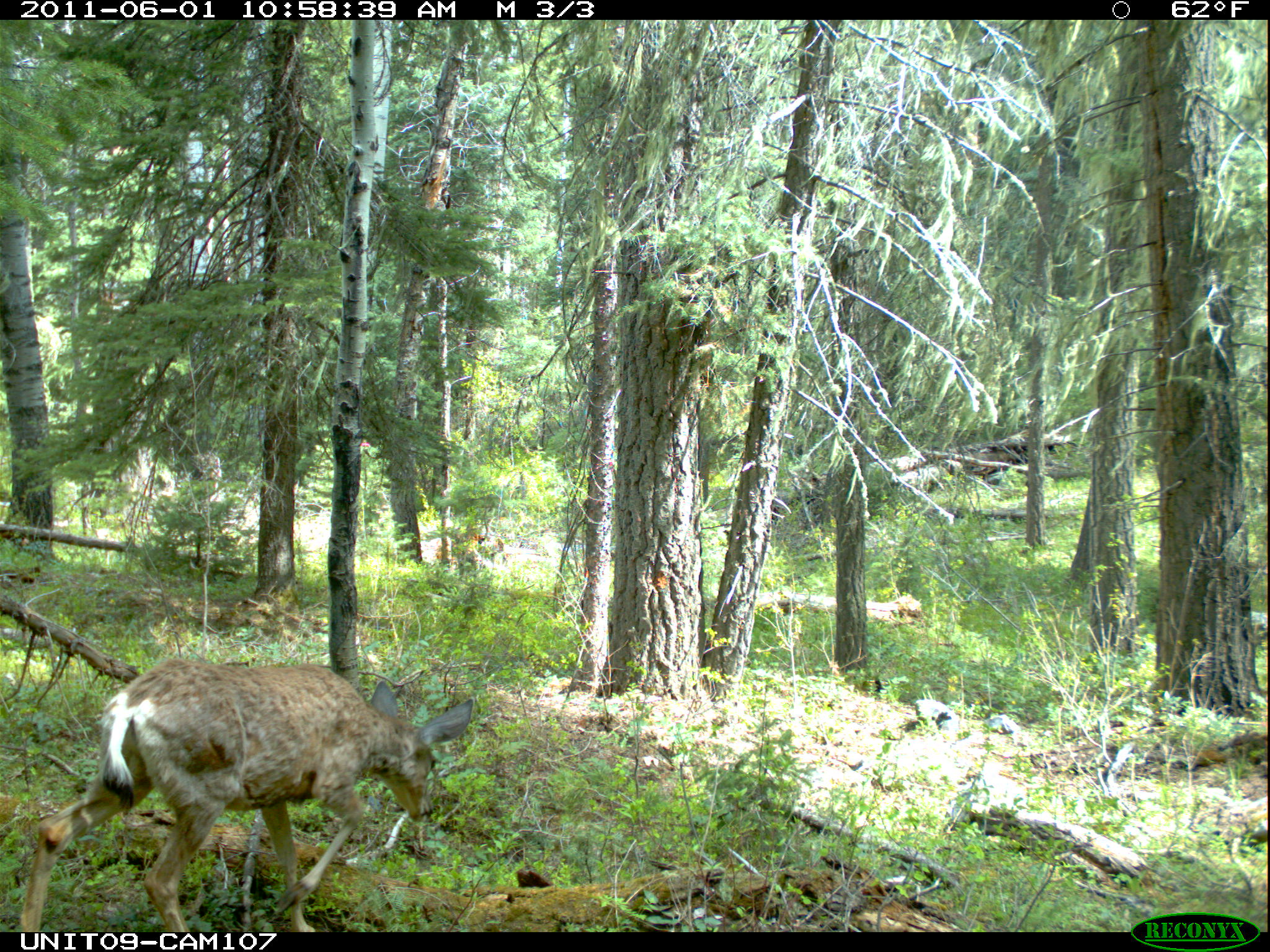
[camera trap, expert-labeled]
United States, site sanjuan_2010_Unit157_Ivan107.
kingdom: Animalia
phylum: Chordata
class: Mammalia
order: Artiodactyla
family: Cervidae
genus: Odocoileus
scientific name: Odocoileus hemionus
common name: mule deer